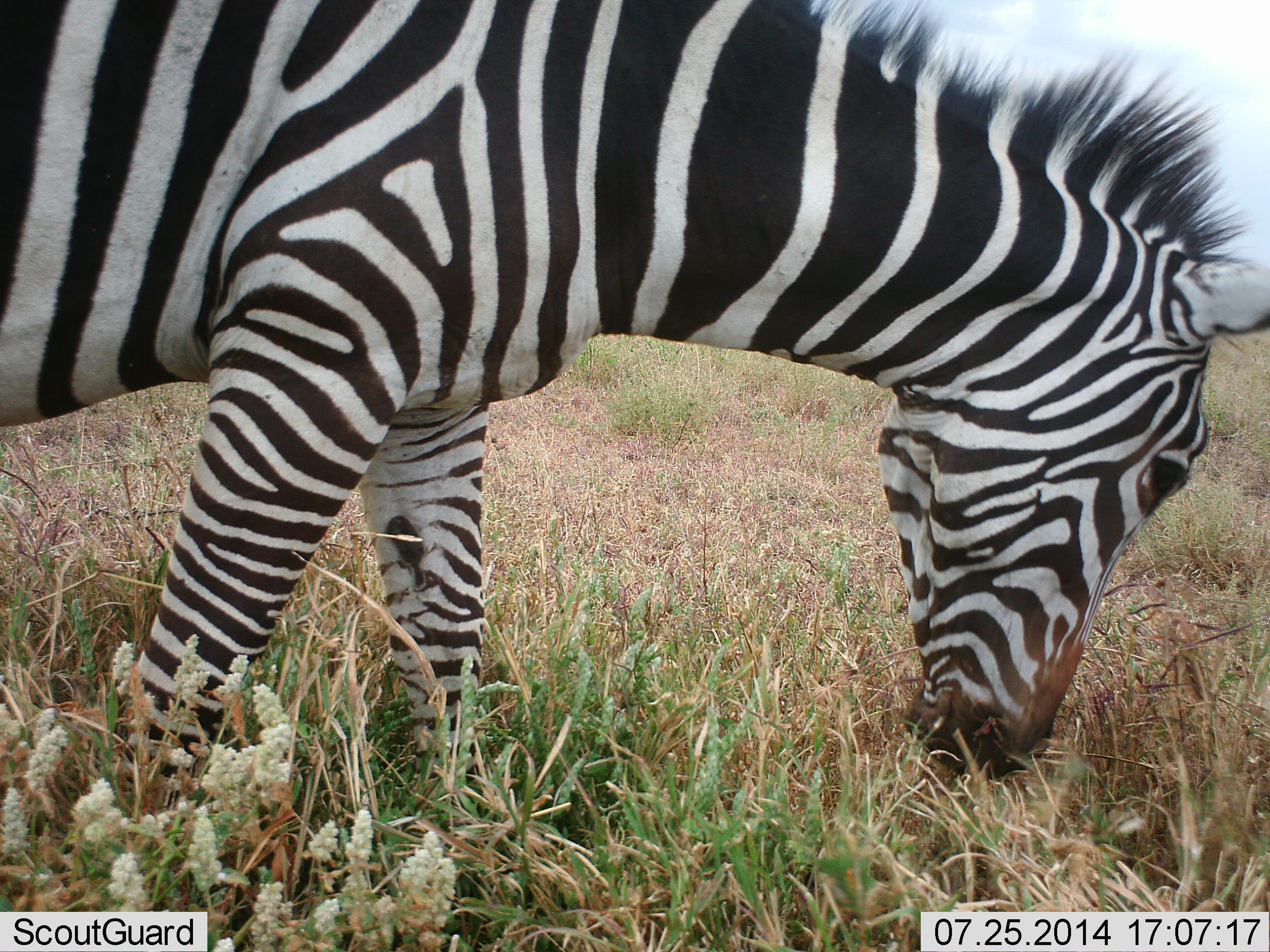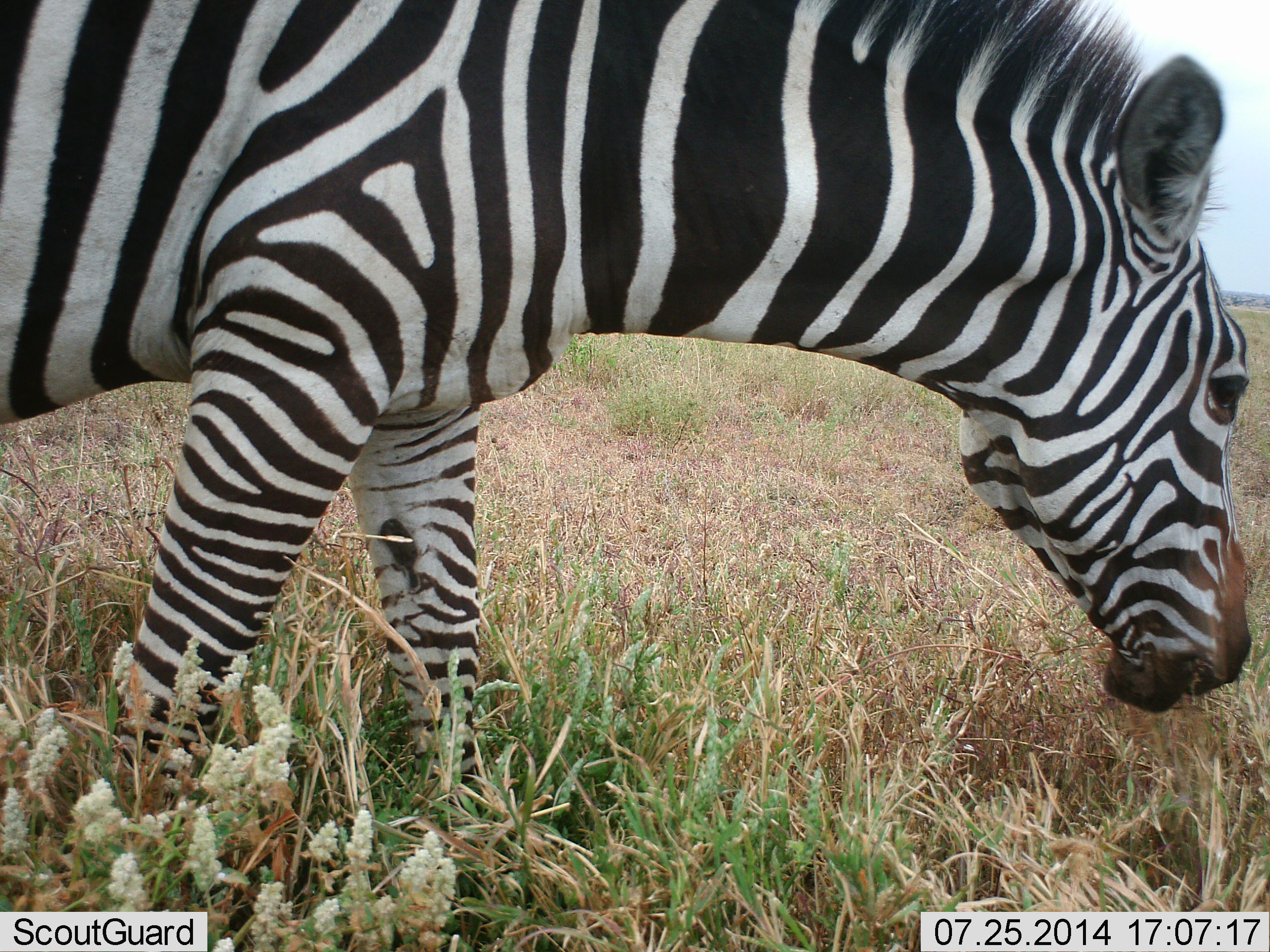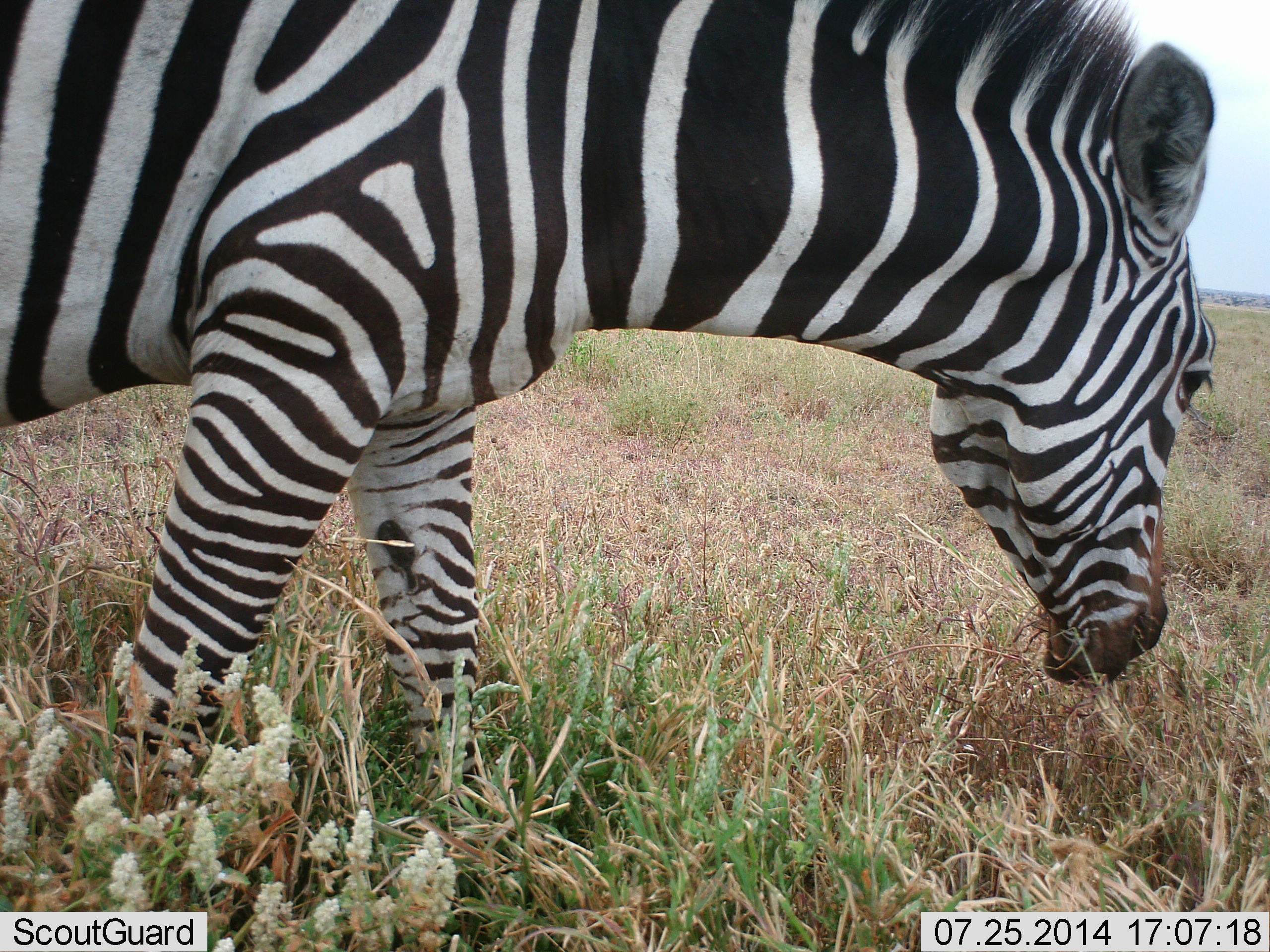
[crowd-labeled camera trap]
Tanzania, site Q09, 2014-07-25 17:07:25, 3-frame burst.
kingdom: Animalia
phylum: Chordata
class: Mammalia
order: Perissodactyla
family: Equidae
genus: Equus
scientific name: Equus quagga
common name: plains zebra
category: zebra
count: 1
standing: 40%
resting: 0%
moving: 10%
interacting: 0%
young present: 0%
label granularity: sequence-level